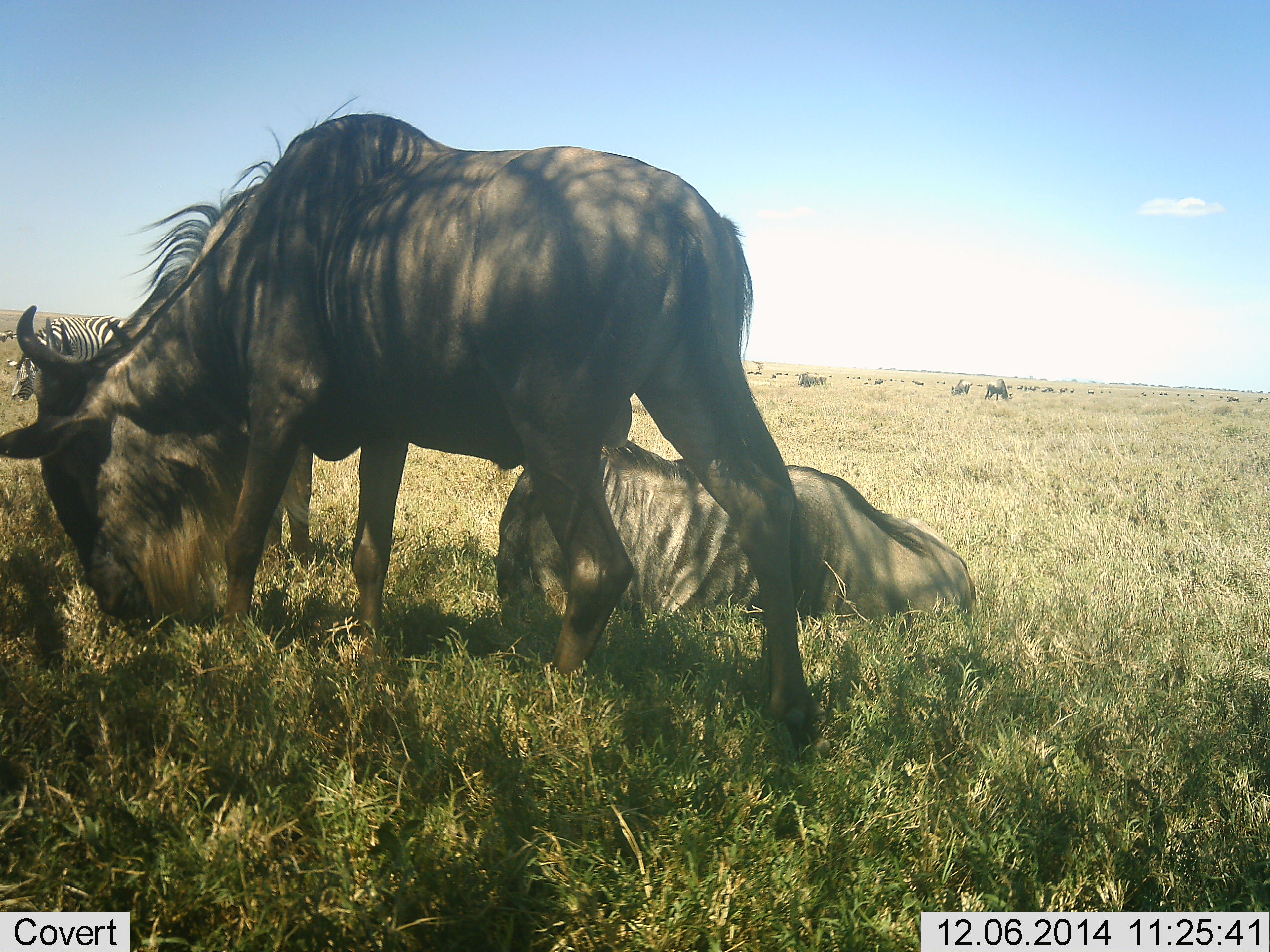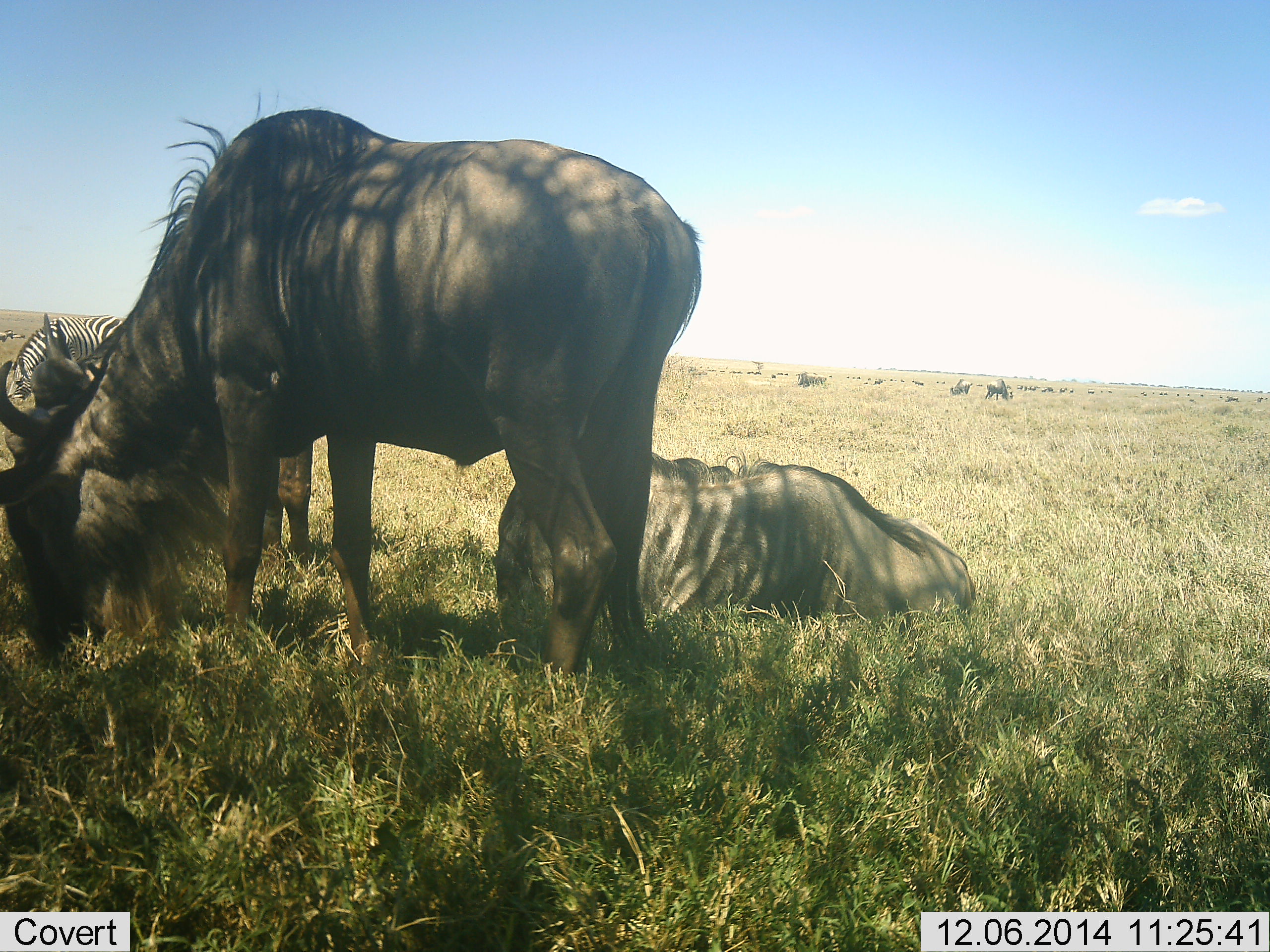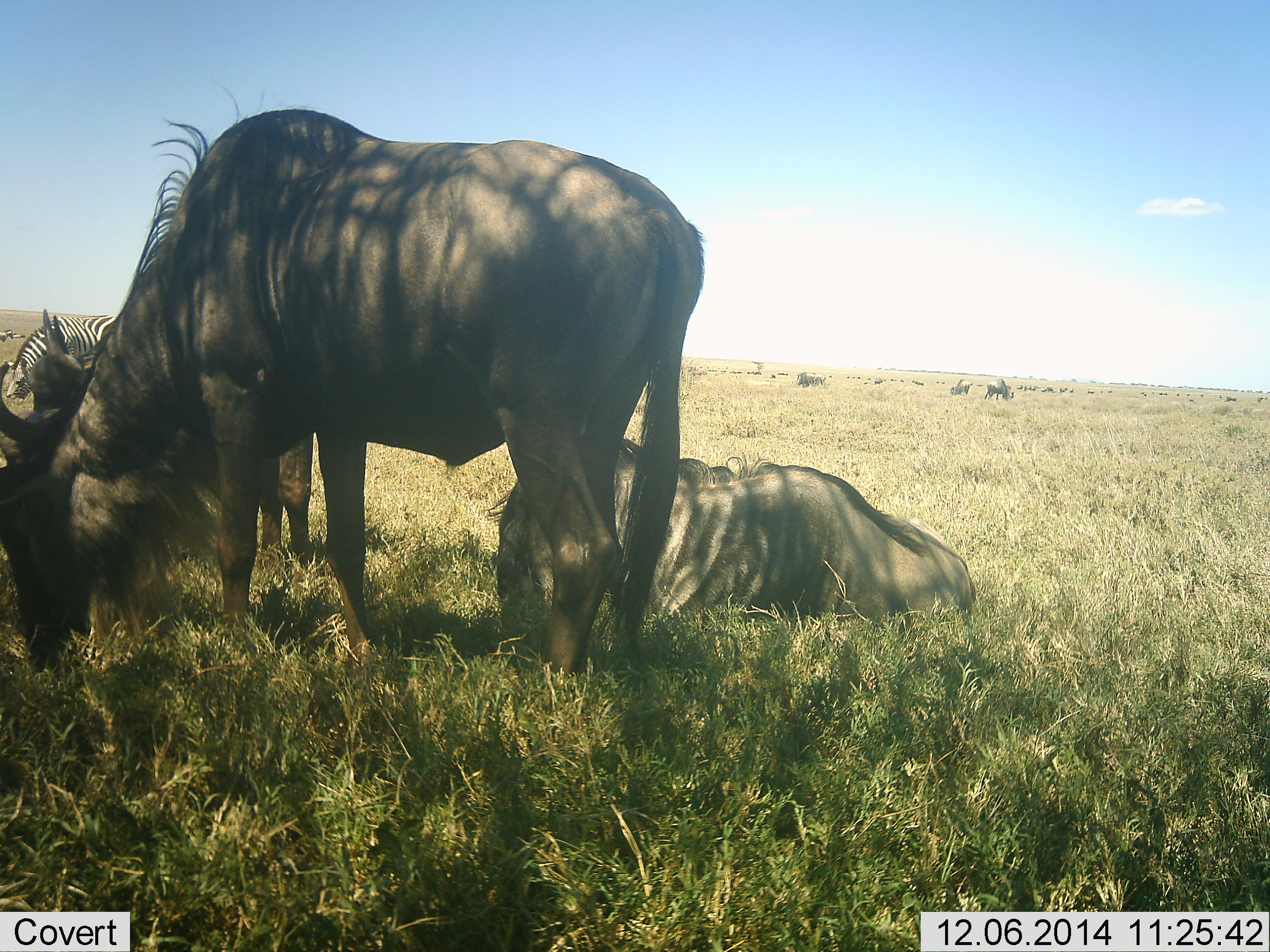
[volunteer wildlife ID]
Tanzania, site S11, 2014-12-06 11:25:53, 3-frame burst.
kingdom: Animalia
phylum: Chordata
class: Mammalia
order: Artiodactyla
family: Bovidae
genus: Connochaetes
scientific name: Connochaetes taurinus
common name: blue wildebeest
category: wildebeest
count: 3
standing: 60%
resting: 80%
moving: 13%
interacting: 13%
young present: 0%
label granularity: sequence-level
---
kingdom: Animalia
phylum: Chordata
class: Mammalia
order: Perissodactyla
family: Equidae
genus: Equus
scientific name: Equus quagga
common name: plains zebra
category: zebra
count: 1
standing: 55%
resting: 9%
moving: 9%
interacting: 0%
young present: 0%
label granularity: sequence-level